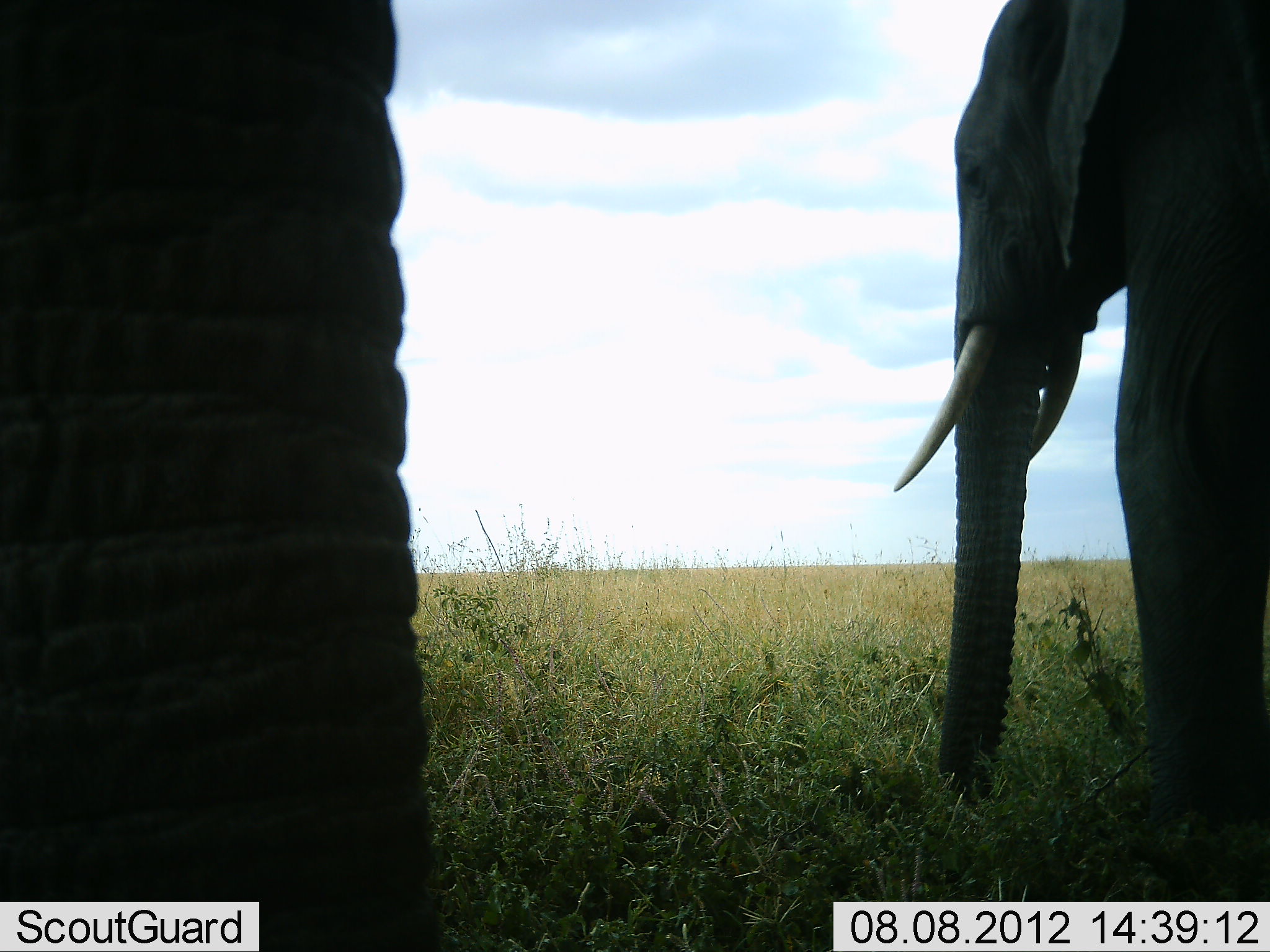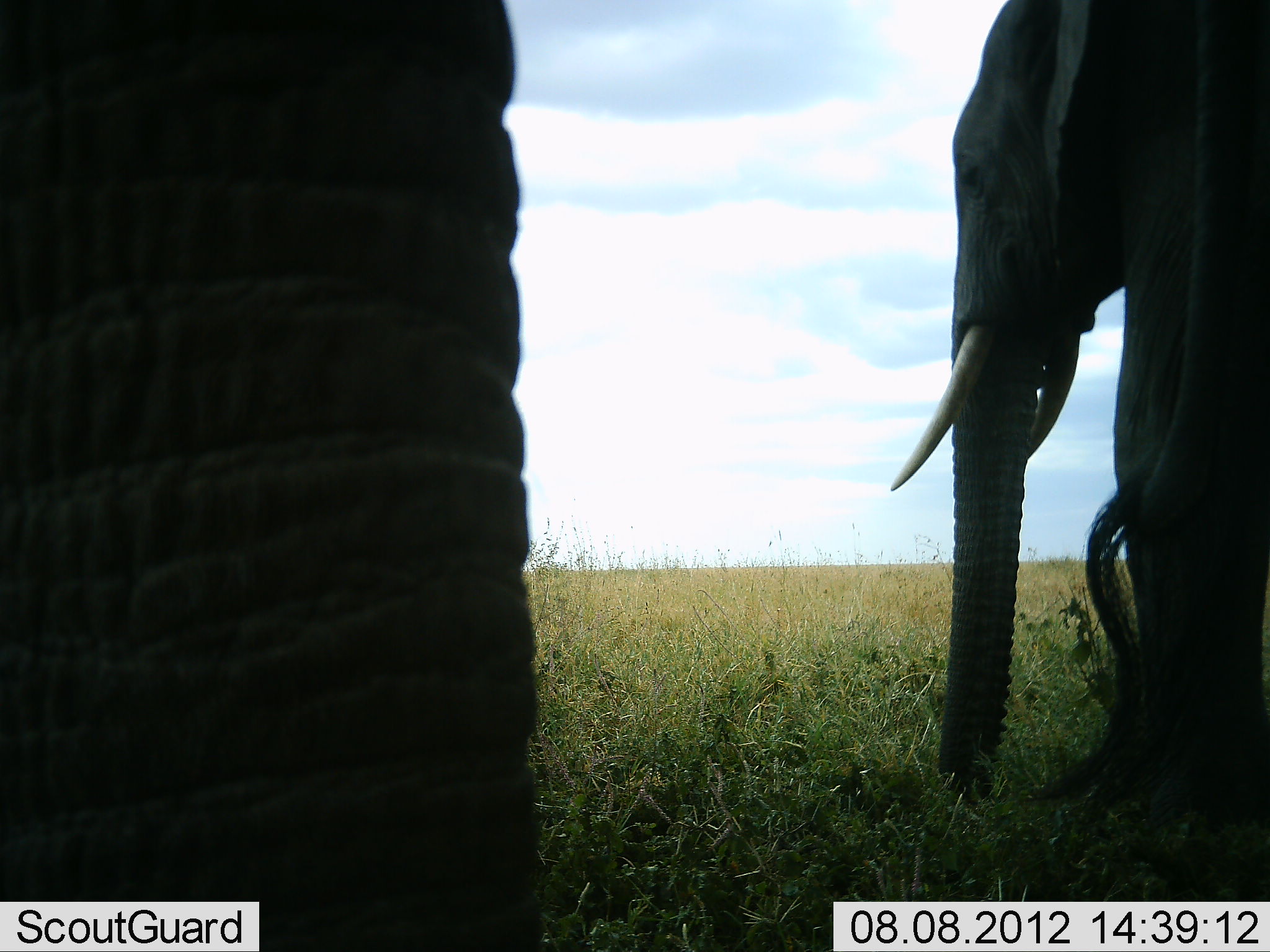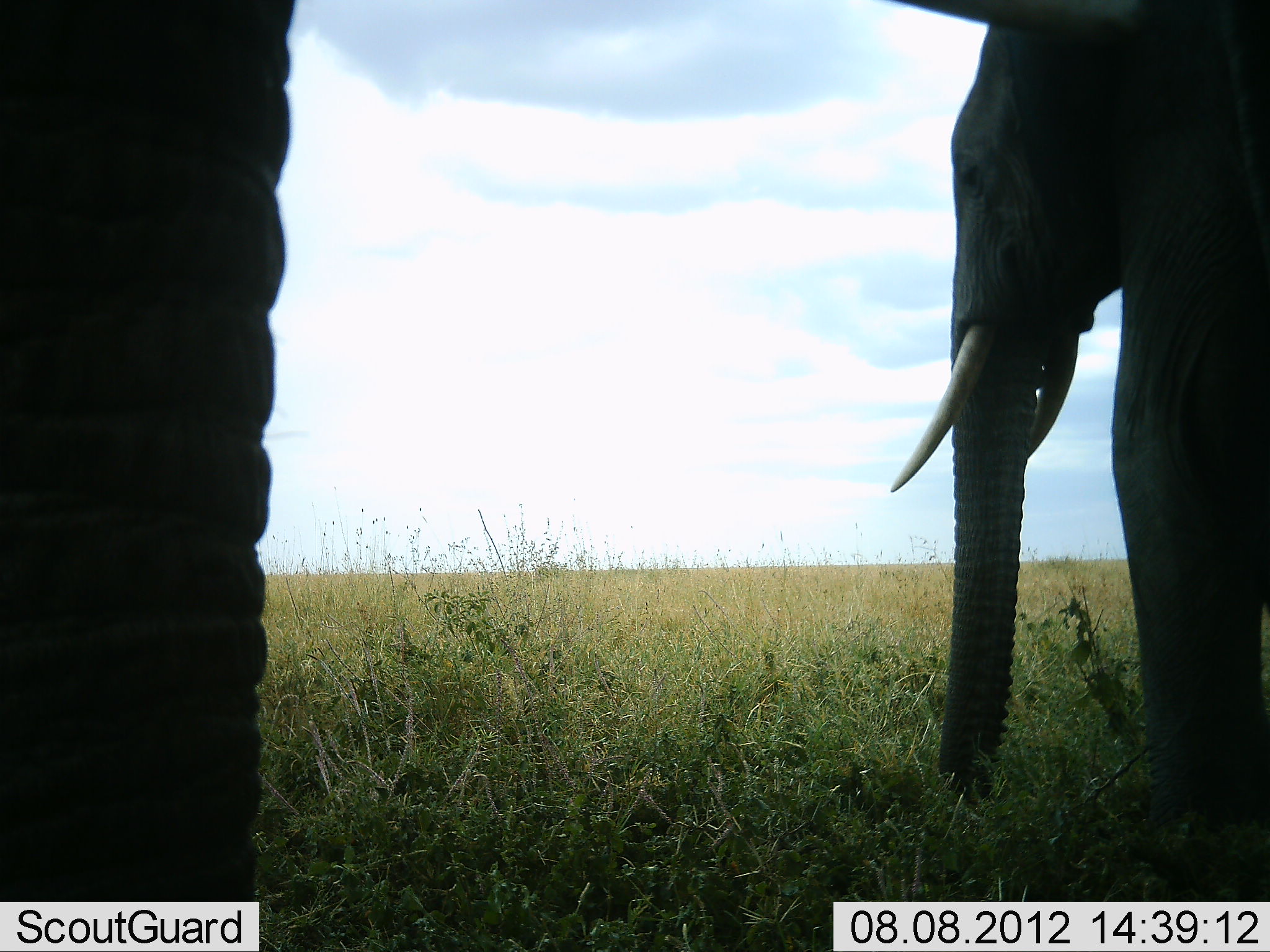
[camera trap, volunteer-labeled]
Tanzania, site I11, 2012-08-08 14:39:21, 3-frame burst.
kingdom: Animalia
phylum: Chordata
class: Mammalia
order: Proboscidea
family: Elephantidae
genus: Loxodonta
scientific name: Loxodonta africana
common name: african bush elephant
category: elephant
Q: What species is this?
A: Elephant (african bush elephant) (Loxodonta africana).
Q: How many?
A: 2.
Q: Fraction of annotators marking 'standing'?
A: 100%.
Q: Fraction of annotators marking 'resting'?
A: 0%.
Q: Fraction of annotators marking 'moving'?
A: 0%.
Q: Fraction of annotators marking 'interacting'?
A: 0%.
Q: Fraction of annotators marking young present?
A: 0%.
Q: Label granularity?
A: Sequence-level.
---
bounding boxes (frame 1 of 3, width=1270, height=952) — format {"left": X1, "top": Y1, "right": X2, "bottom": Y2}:
animal: {"left": 1, "top": 0, "right": 441, "bottom": 951}; {"left": 890, "top": 0, "right": 1270, "bottom": 901}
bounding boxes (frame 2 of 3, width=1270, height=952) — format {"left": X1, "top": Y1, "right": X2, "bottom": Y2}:
animal: {"left": 1, "top": 0, "right": 560, "bottom": 951}; {"left": 886, "top": 0, "right": 1270, "bottom": 835}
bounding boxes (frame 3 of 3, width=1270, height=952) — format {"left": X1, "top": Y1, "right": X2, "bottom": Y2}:
animal: {"left": 884, "top": 1, "right": 1270, "bottom": 865}; {"left": 1, "top": 0, "right": 298, "bottom": 903}